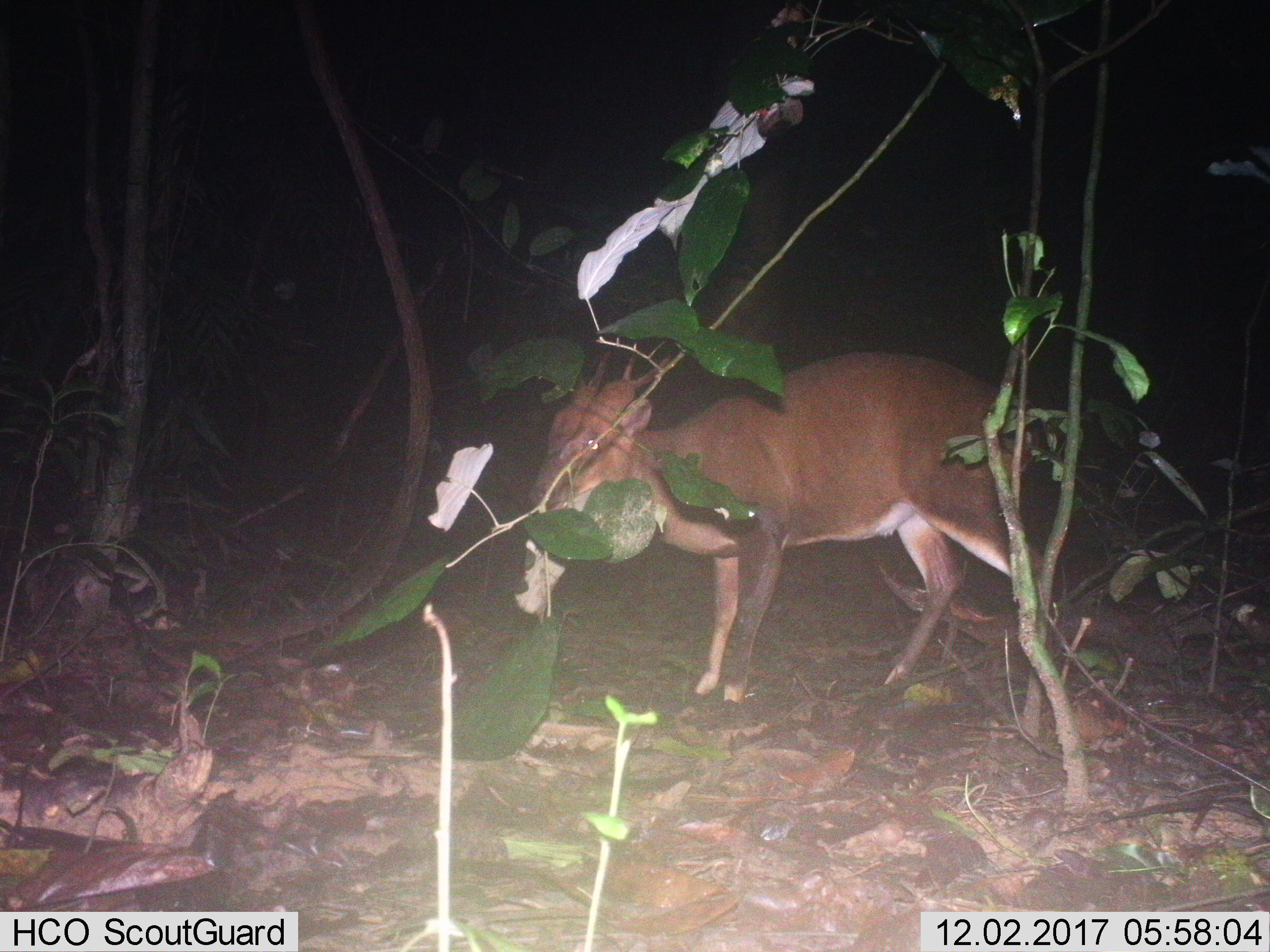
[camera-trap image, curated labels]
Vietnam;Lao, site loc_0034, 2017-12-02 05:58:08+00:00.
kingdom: Animalia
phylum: Chordata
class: Mammalia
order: Artiodactyla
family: Cervidae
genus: Muntiacus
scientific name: Muntiacus vuquangensis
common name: large-antlered muntjac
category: large antlered muntjac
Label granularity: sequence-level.